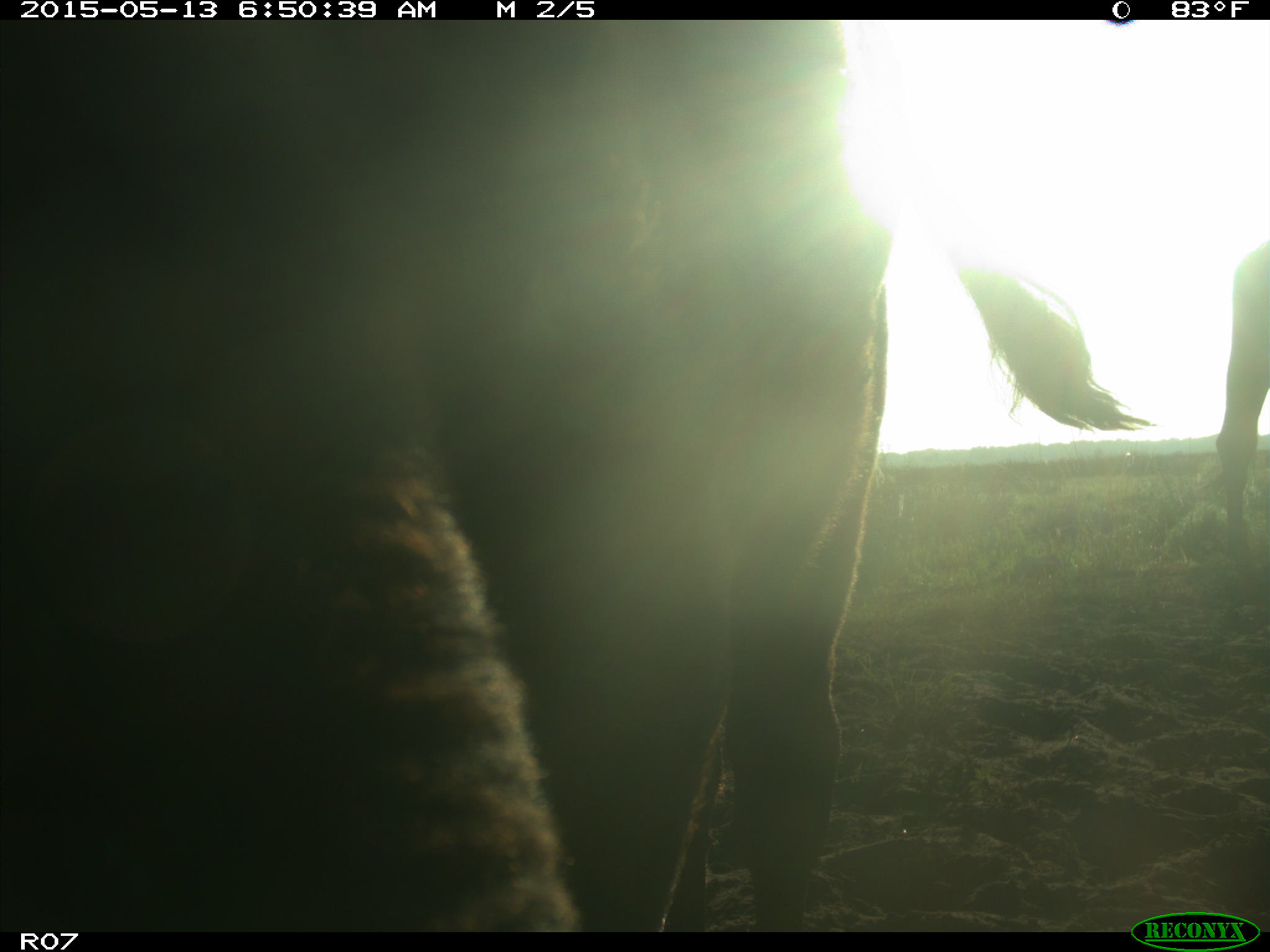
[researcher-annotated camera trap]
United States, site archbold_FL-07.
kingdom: Animalia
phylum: Chordata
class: Mammalia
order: Artiodactyla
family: Bovidae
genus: Bos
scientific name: Bos taurus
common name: domestic cow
Bos taurus (domestic cow).